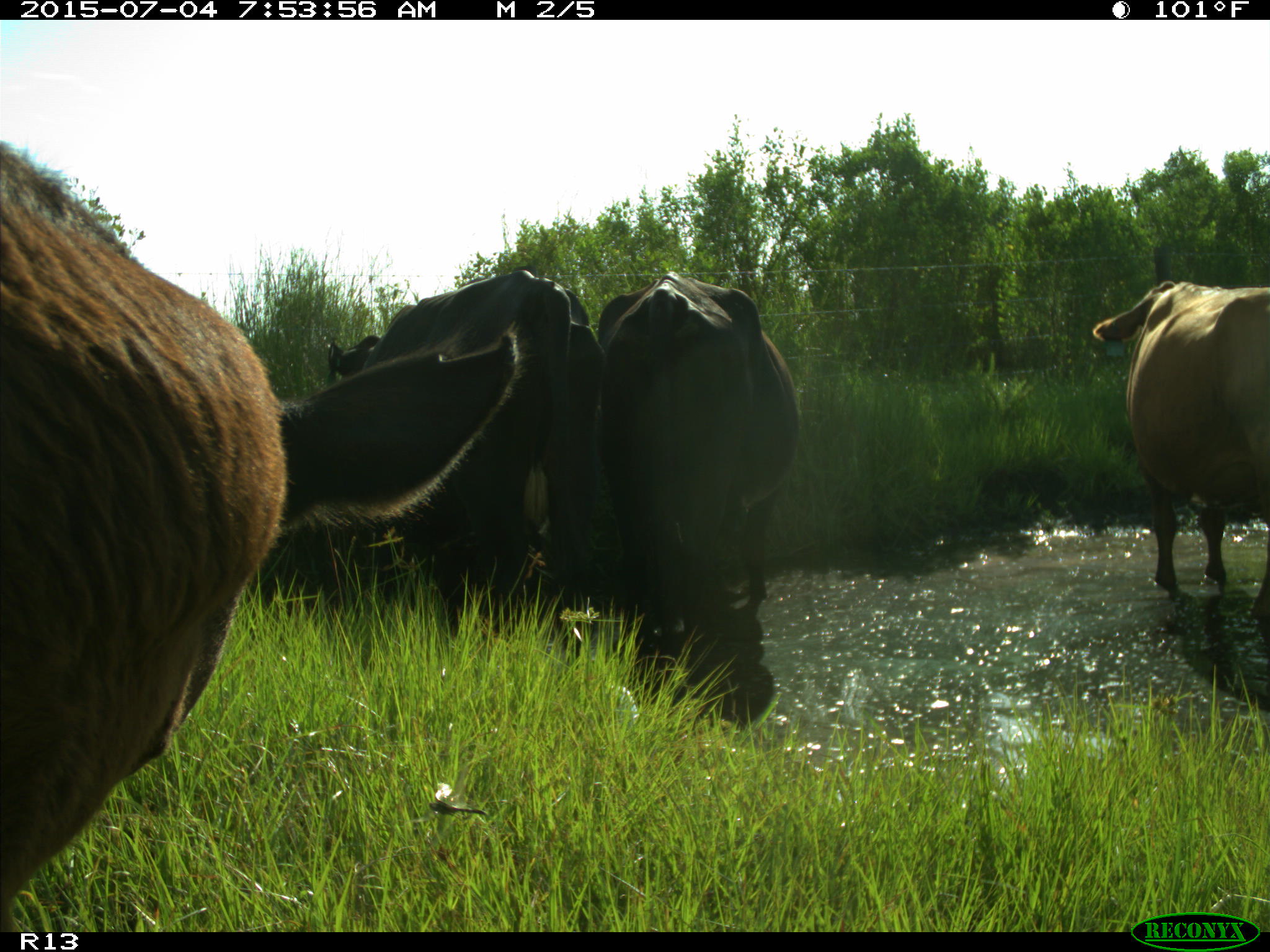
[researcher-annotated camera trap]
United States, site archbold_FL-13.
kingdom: Animalia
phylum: Chordata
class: Mammalia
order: Artiodactyla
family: Bovidae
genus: Bos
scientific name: Bos taurus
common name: domestic cow